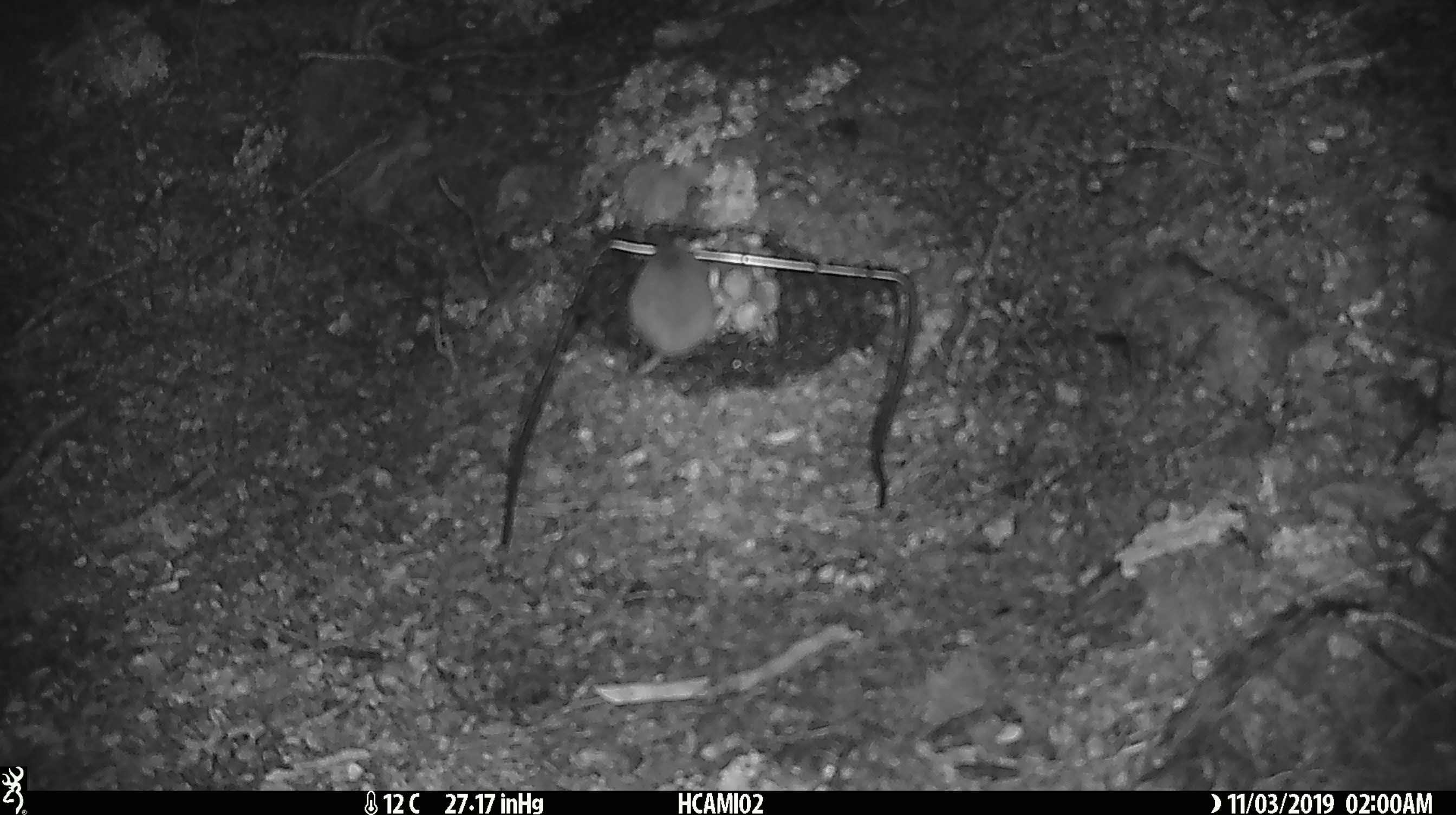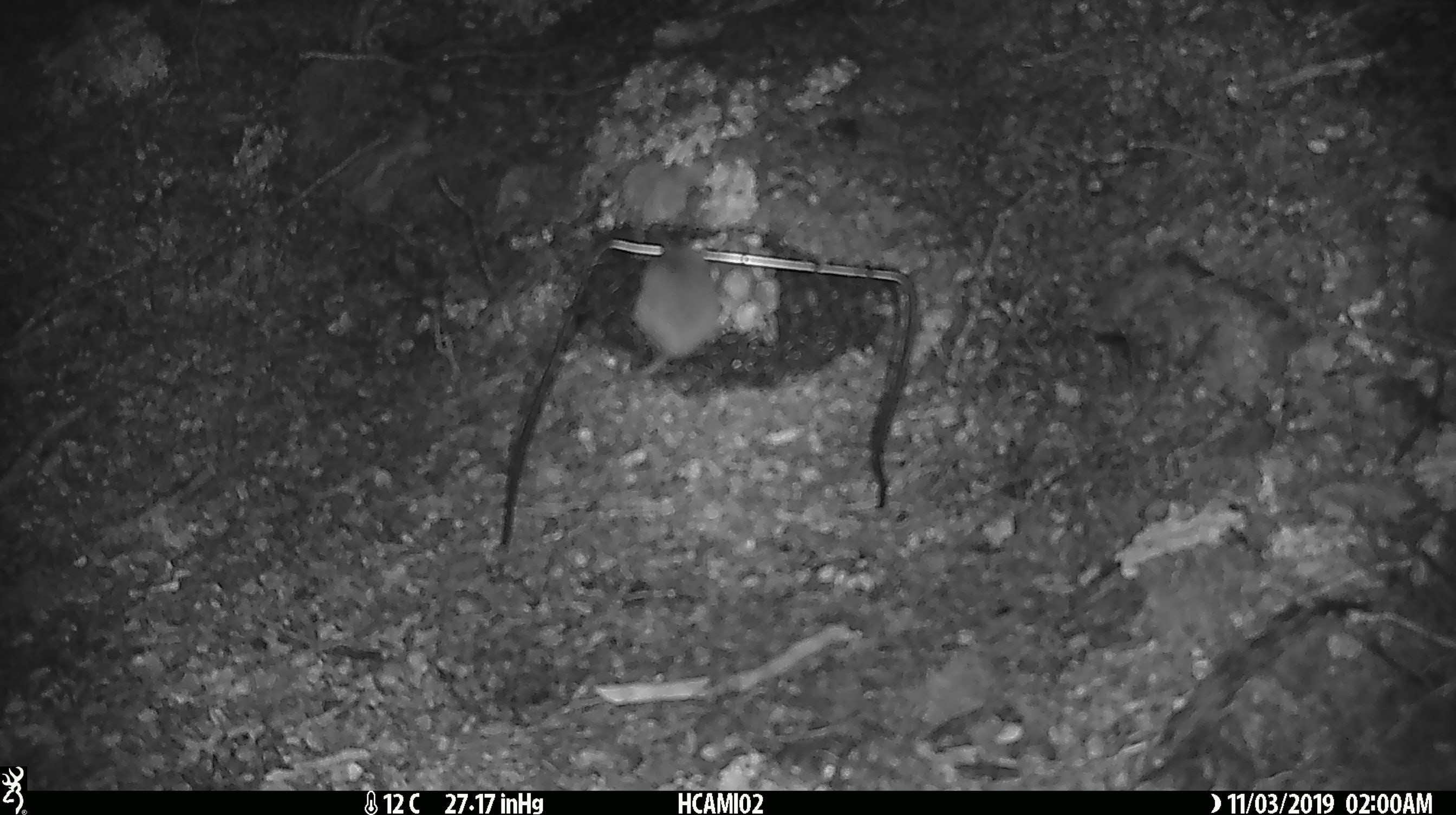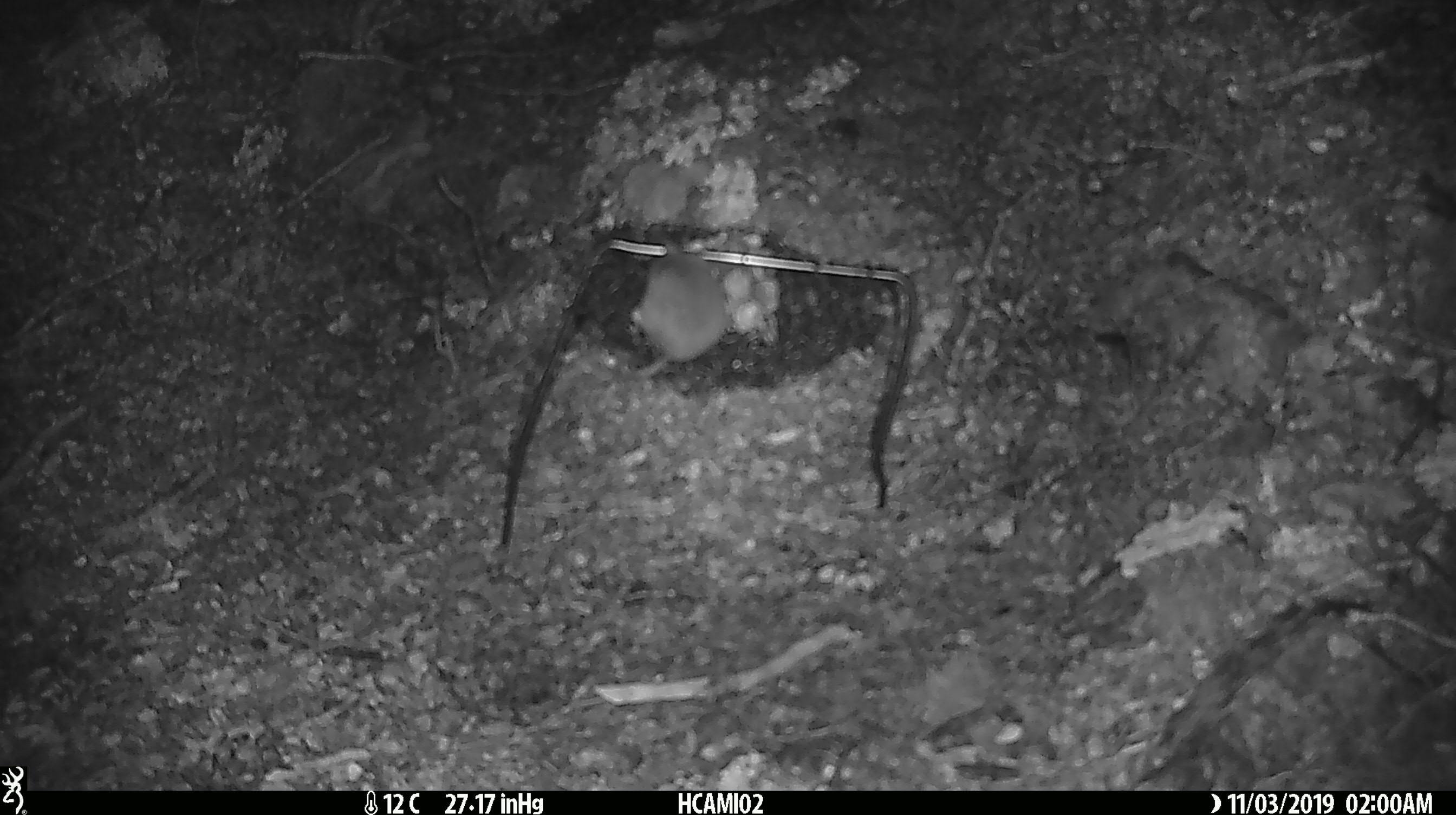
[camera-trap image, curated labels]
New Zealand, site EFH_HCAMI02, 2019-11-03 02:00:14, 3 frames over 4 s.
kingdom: Animalia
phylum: Chordata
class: Mammalia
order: Rodentia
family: Muridae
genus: Mus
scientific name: Mus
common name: mouse